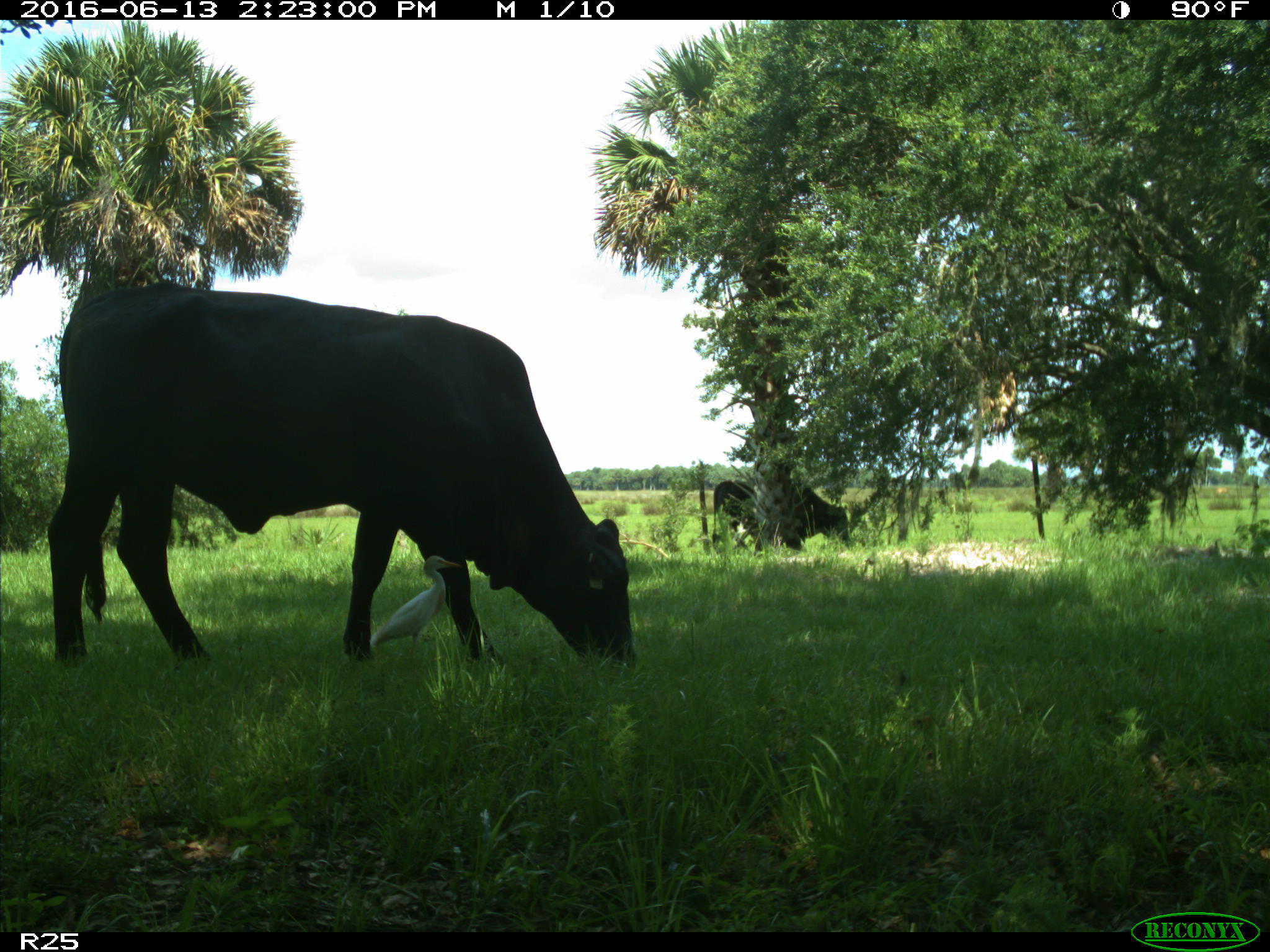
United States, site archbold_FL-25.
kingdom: Animalia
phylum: Chordata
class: Mammalia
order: Artiodactyla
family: Bovidae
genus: Bos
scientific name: Bos taurus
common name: domestic cow